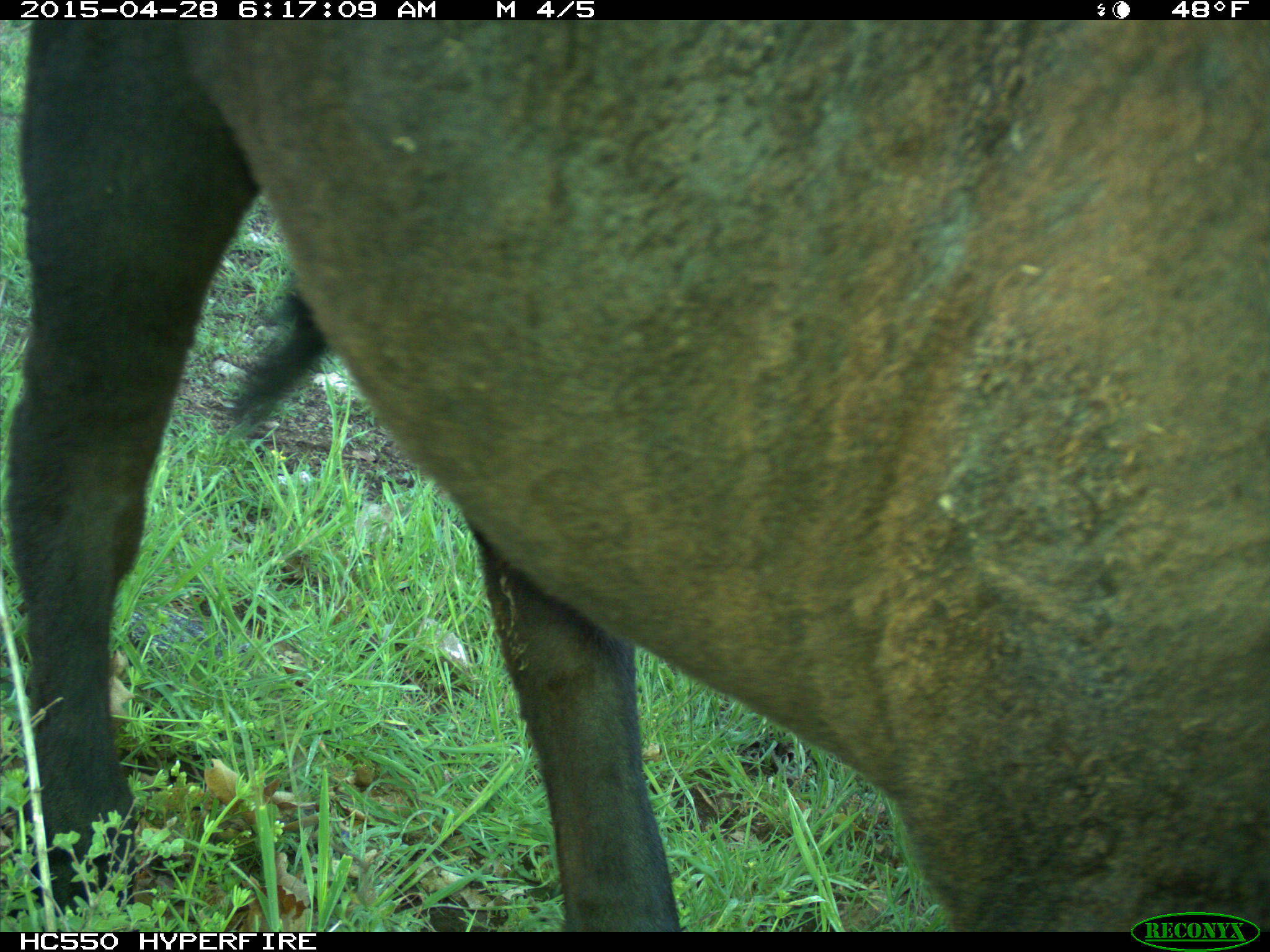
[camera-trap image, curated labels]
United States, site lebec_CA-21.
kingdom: Animalia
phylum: Chordata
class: Mammalia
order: Artiodactyla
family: Bovidae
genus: Bos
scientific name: Bos taurus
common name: domestic cow